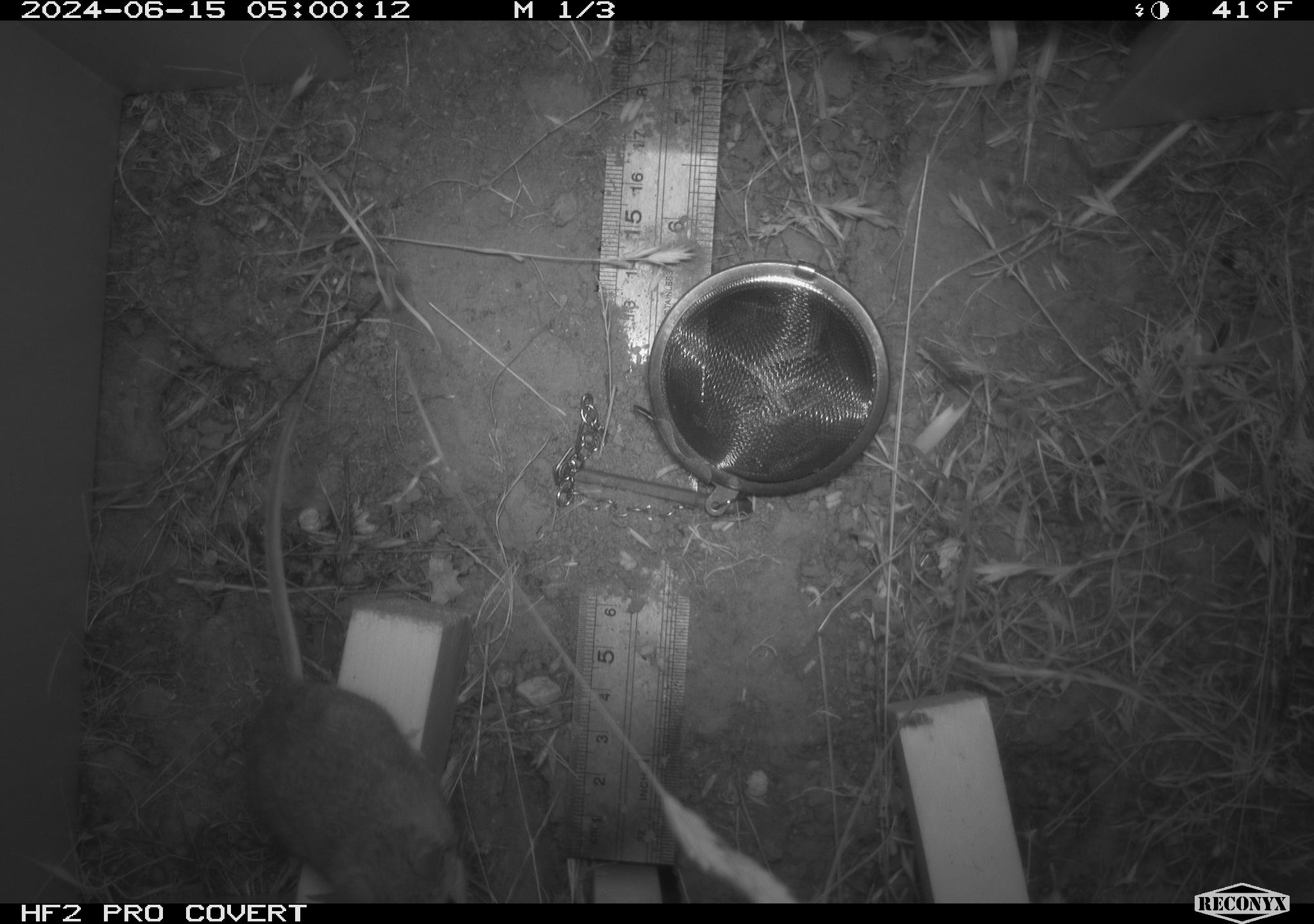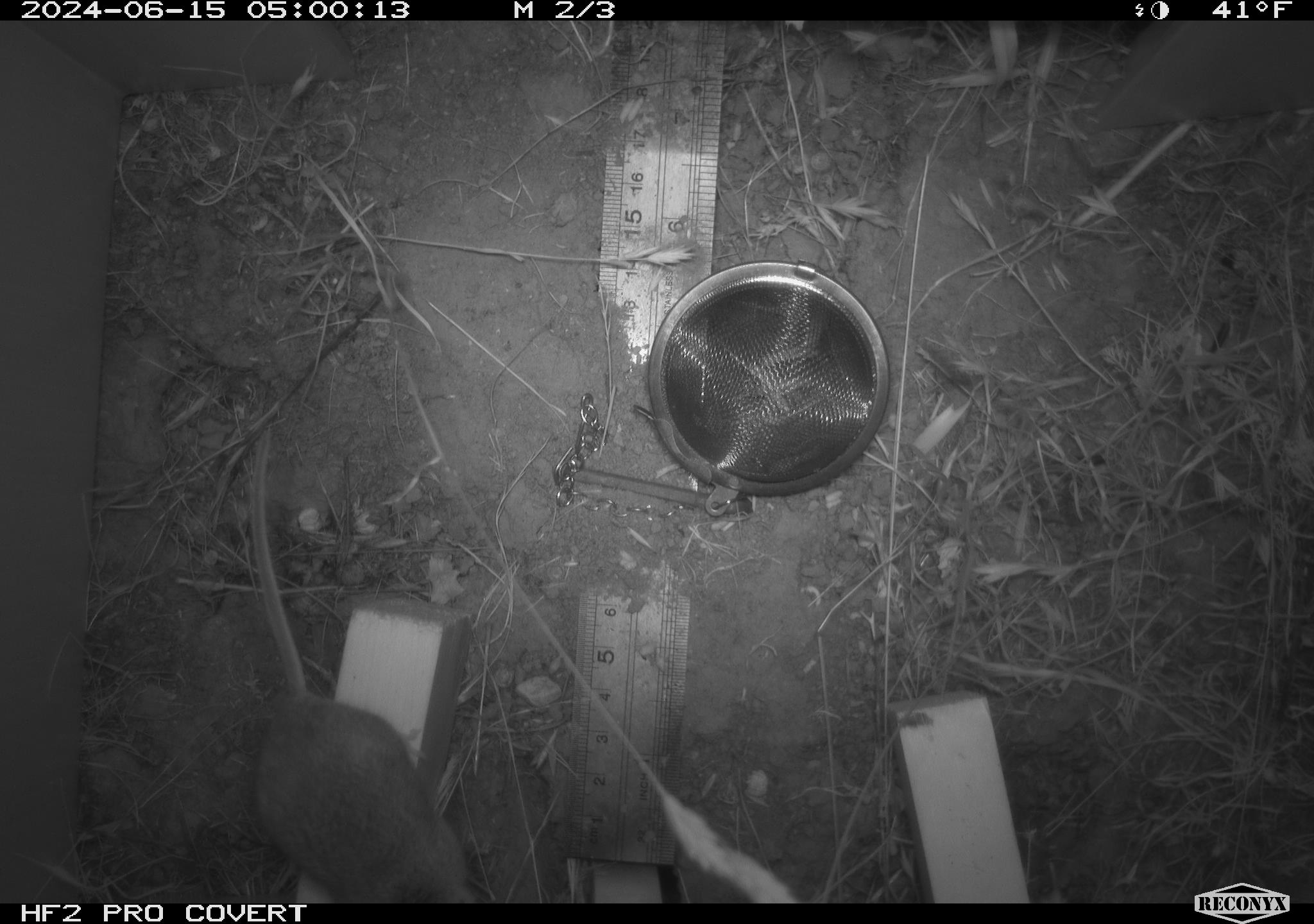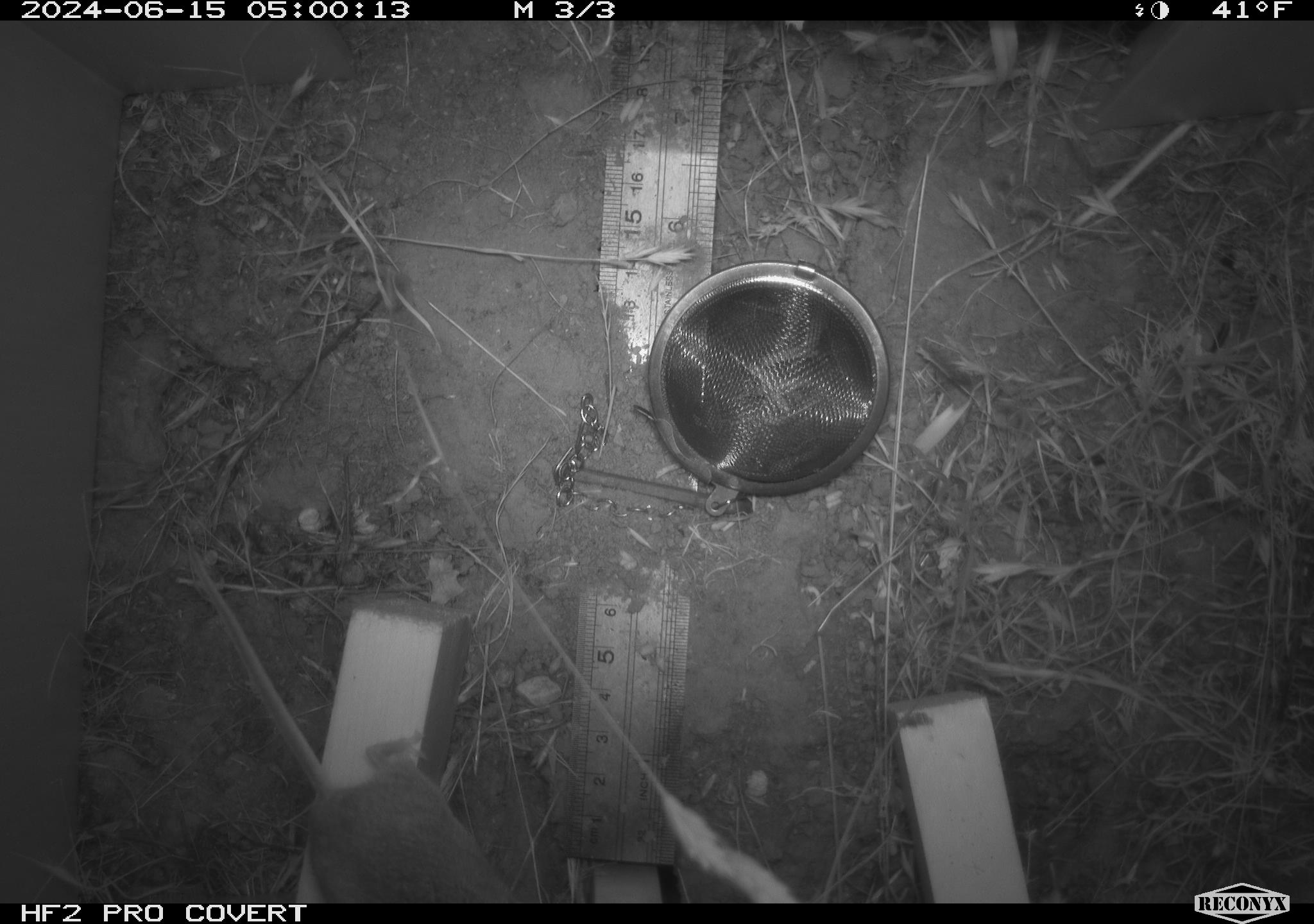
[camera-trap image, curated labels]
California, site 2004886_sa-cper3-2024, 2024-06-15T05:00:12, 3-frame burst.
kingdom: Animalia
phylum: Chordata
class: Mammalia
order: Rodentia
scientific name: Rodentia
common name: rodent